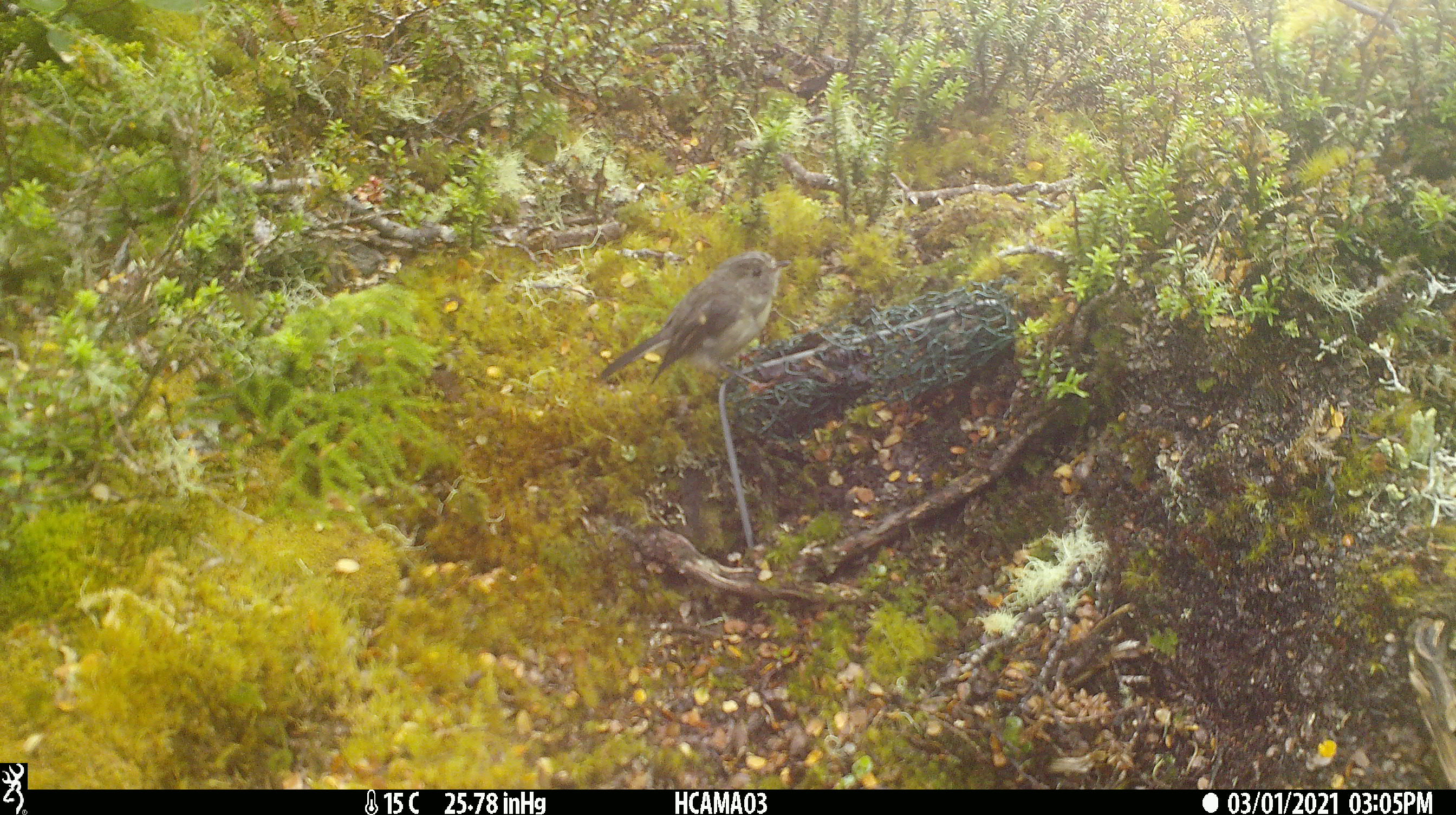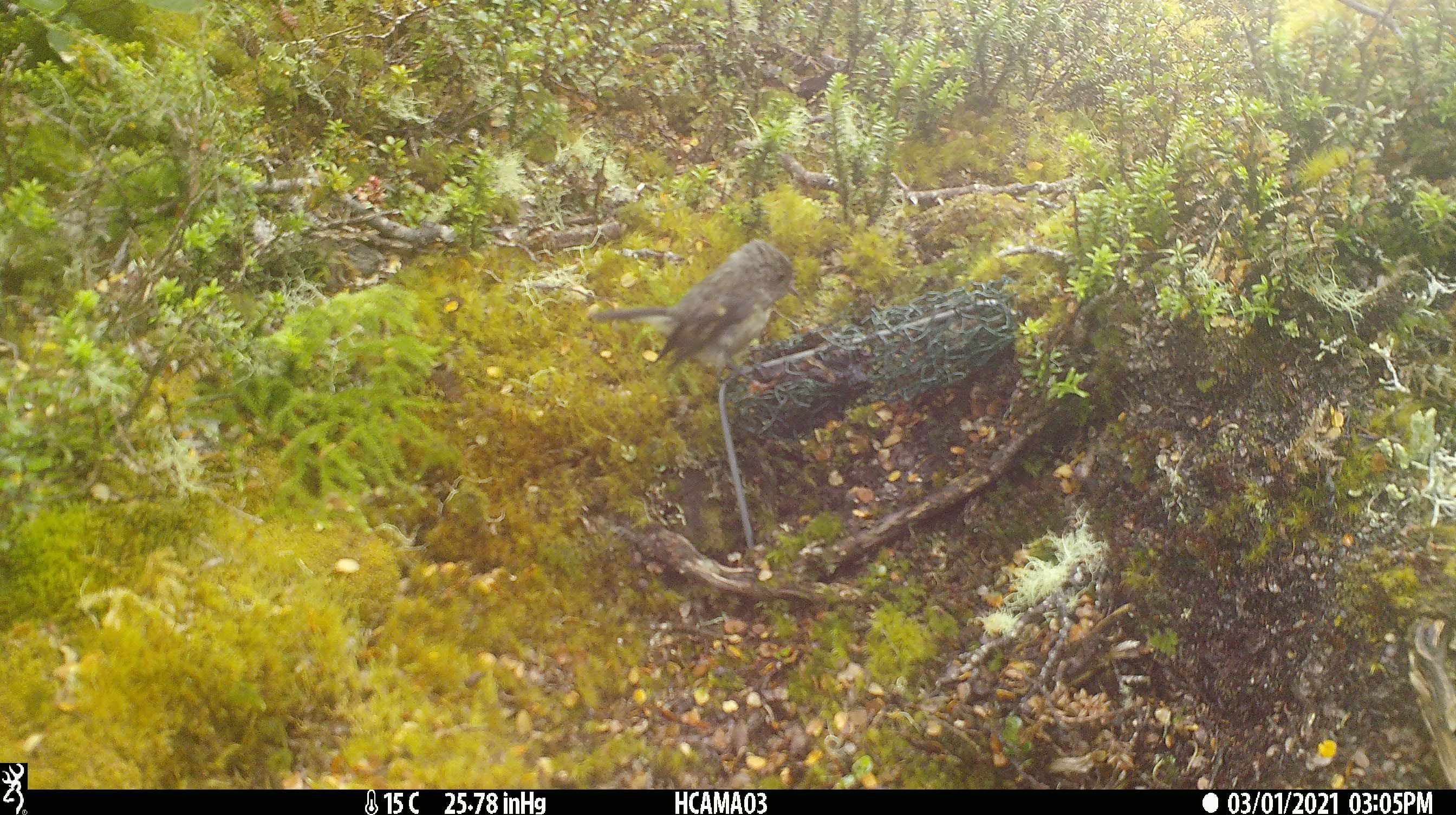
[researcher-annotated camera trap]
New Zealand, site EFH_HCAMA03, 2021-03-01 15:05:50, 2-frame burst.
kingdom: Animalia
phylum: Chordata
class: Aves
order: Passeriformes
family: Petroicidae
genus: Petroica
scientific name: Petroica macrocephala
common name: tomtit